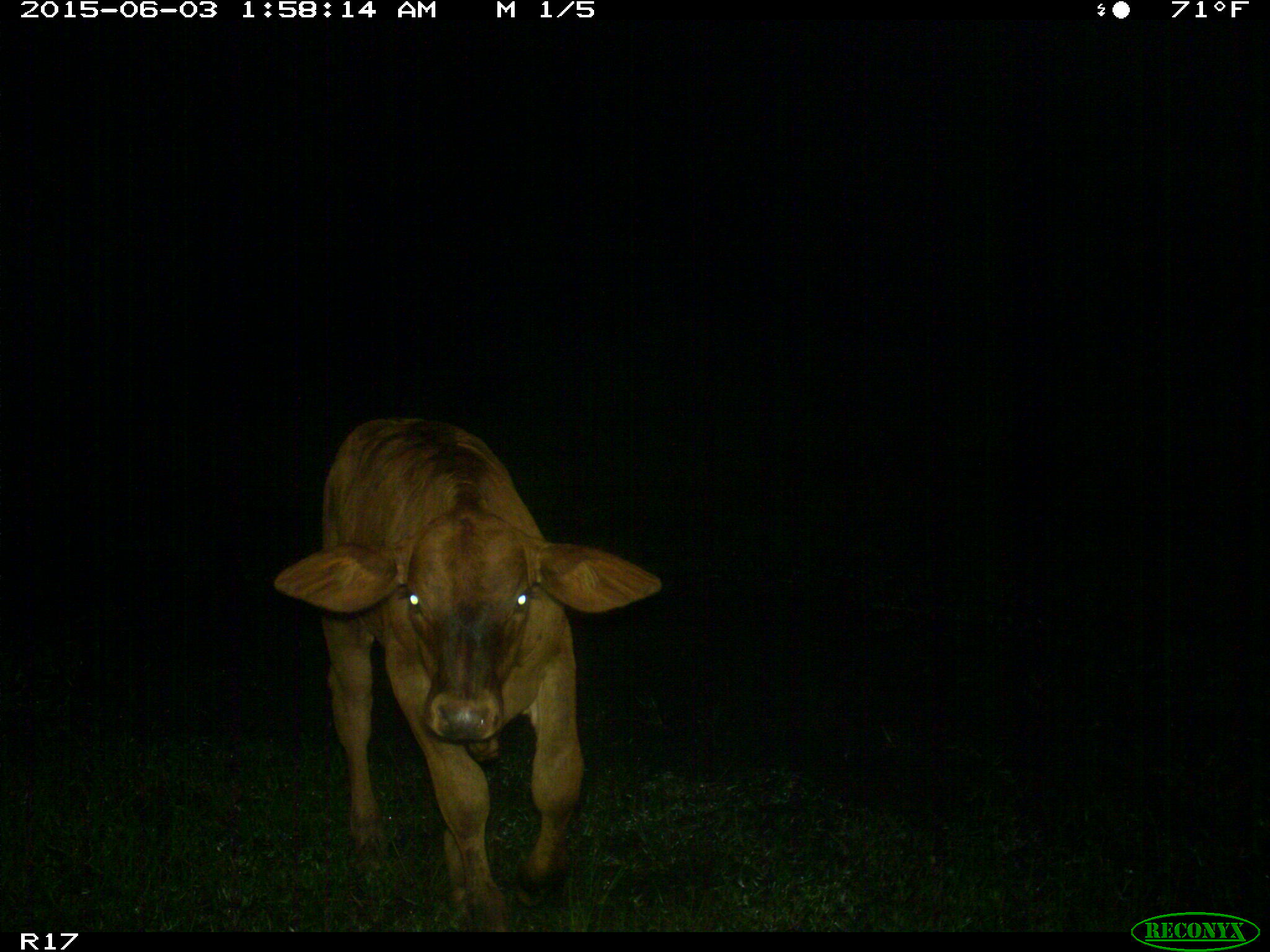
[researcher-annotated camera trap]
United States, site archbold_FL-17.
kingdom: Animalia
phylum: Chordata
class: Mammalia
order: Artiodactyla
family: Bovidae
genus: Bos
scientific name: Bos taurus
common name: domestic cow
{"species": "Bos taurus (domestic cow)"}